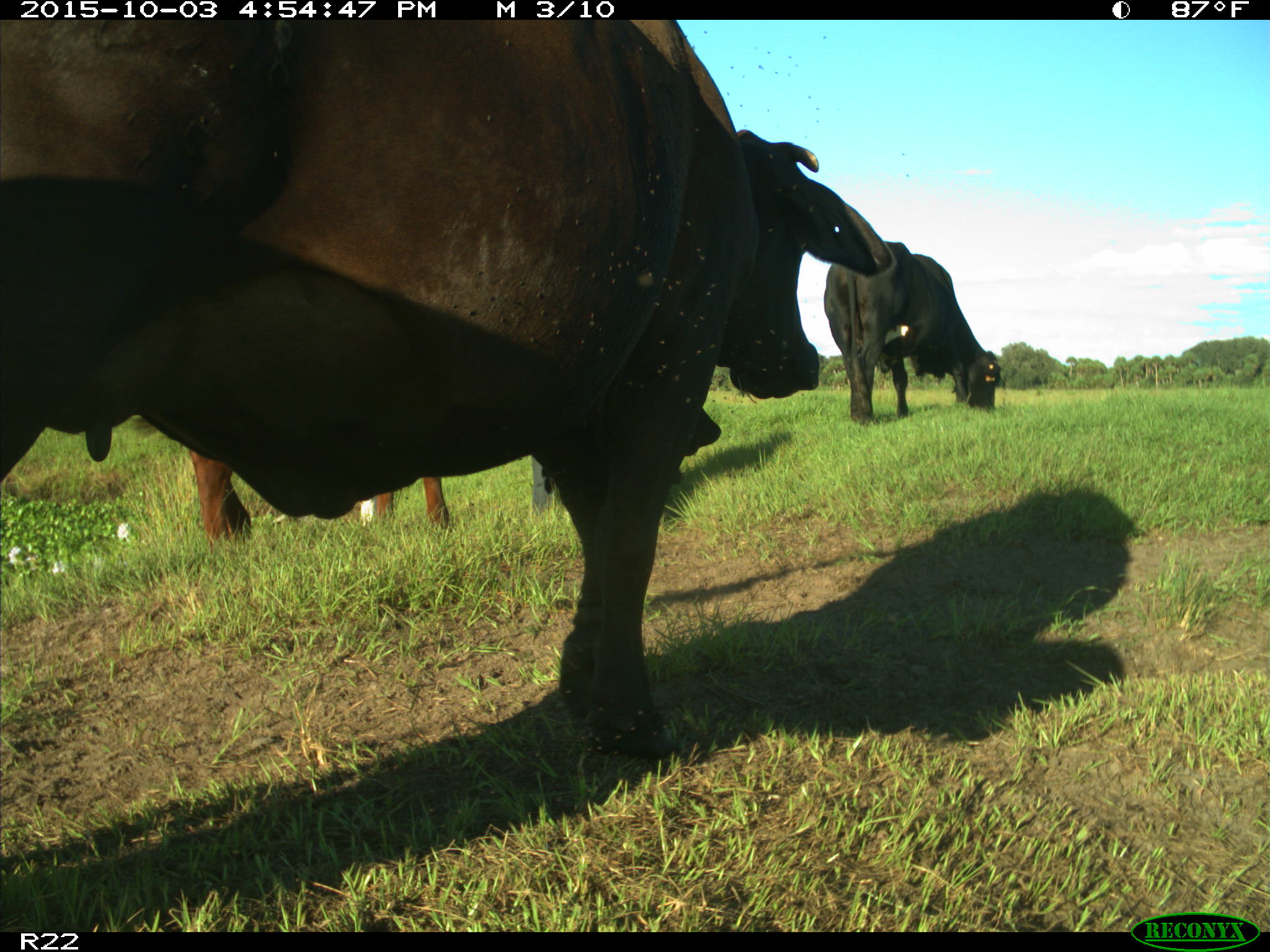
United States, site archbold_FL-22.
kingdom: Animalia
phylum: Chordata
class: Mammalia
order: Artiodactyla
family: Bovidae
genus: Bos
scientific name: Bos taurus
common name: domestic cow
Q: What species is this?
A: Bos taurus (domestic cow).